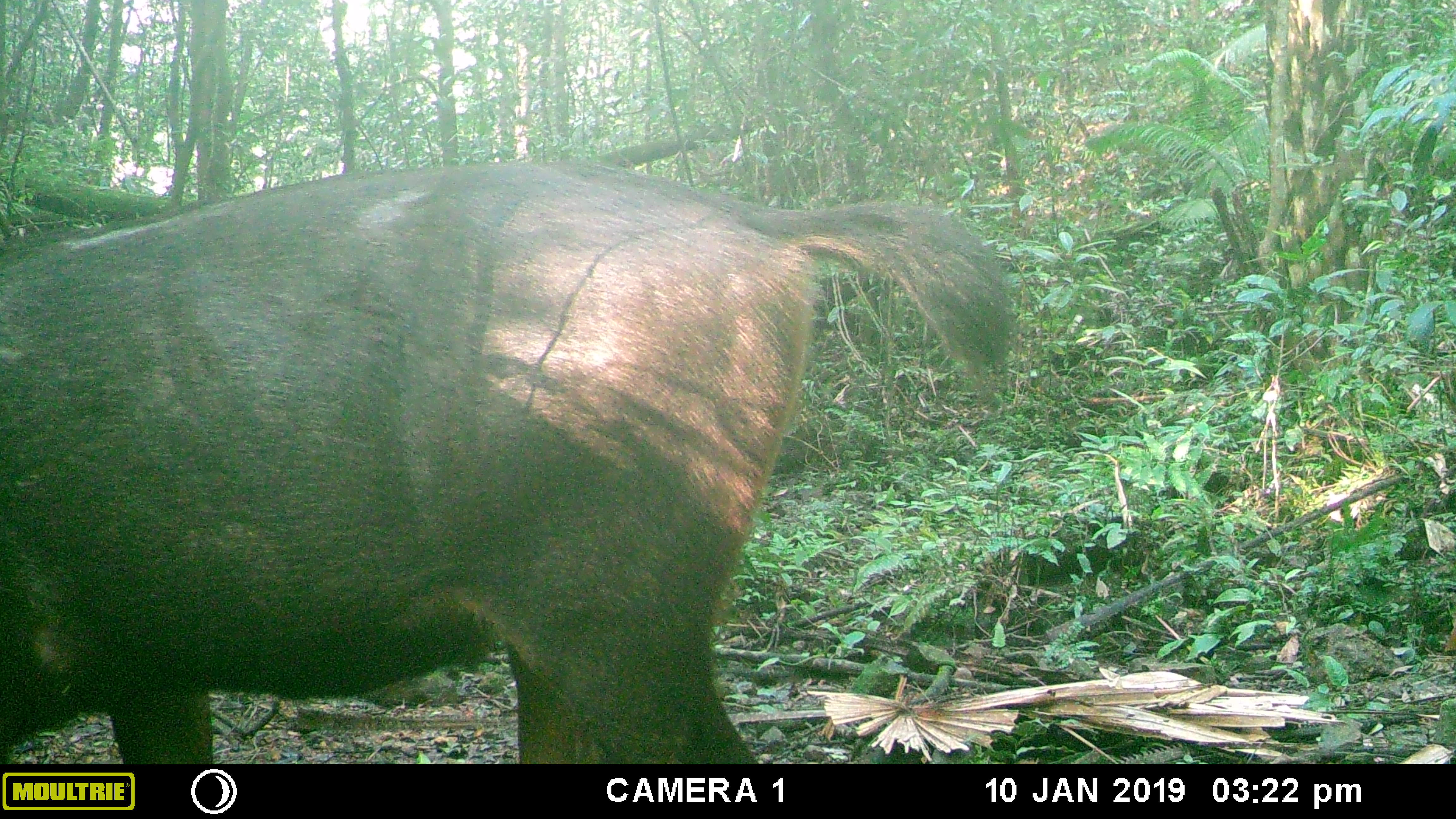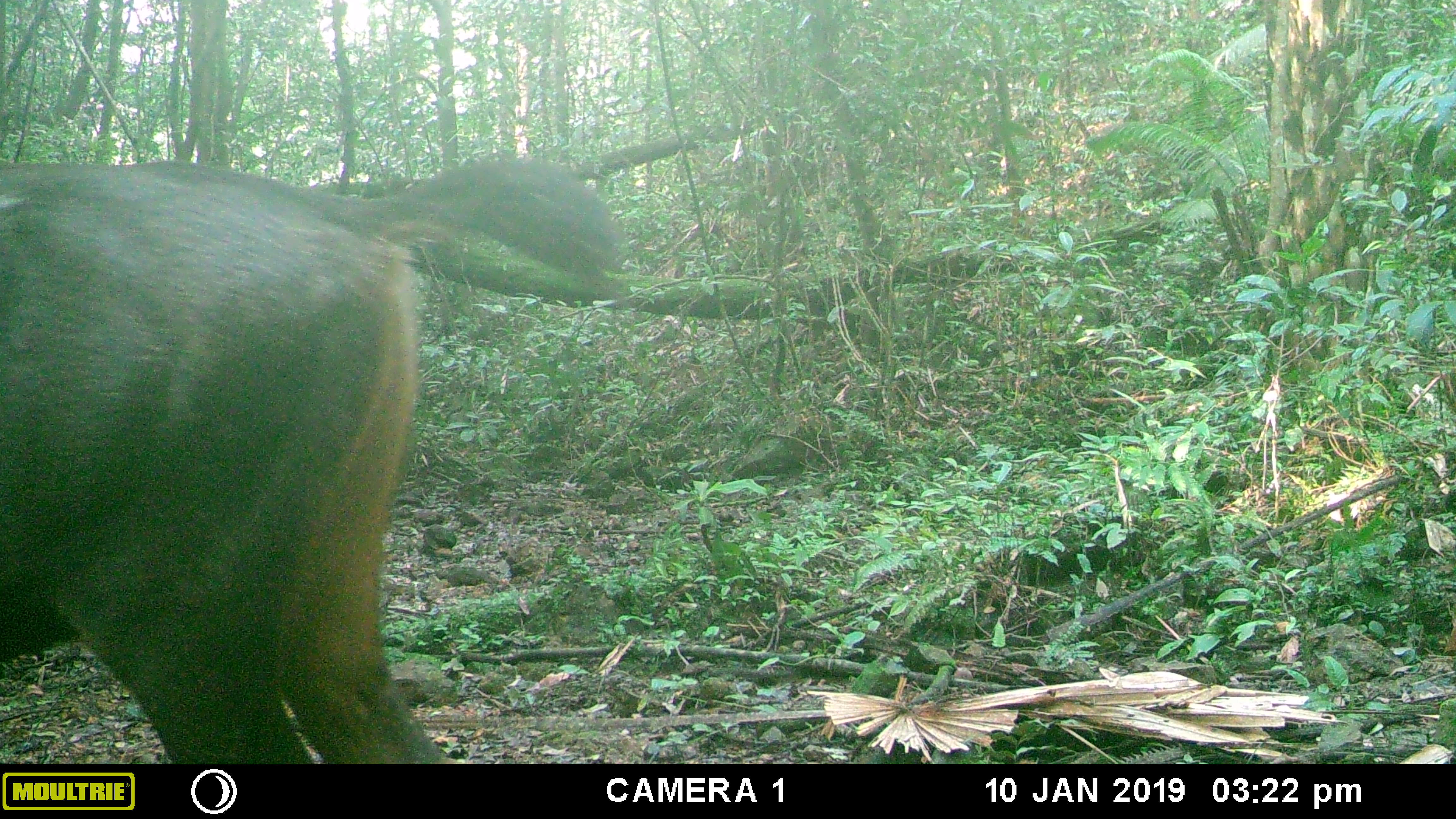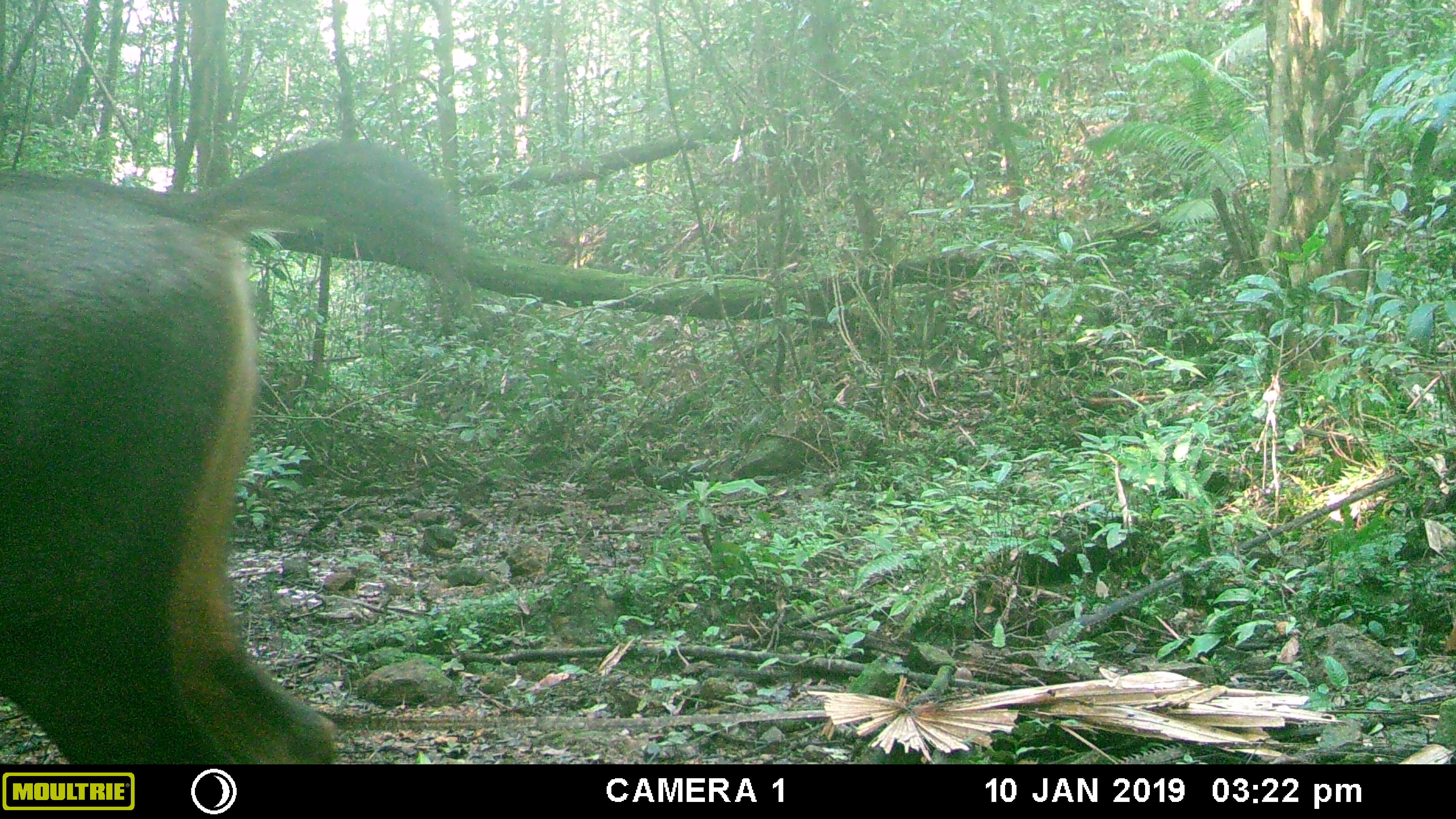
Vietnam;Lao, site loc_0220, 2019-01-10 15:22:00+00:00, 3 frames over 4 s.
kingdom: Animalia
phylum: Chordata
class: Mammalia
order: Artiodactyla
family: Cervidae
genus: Rusa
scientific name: Rusa unicolor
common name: sambar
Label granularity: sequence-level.